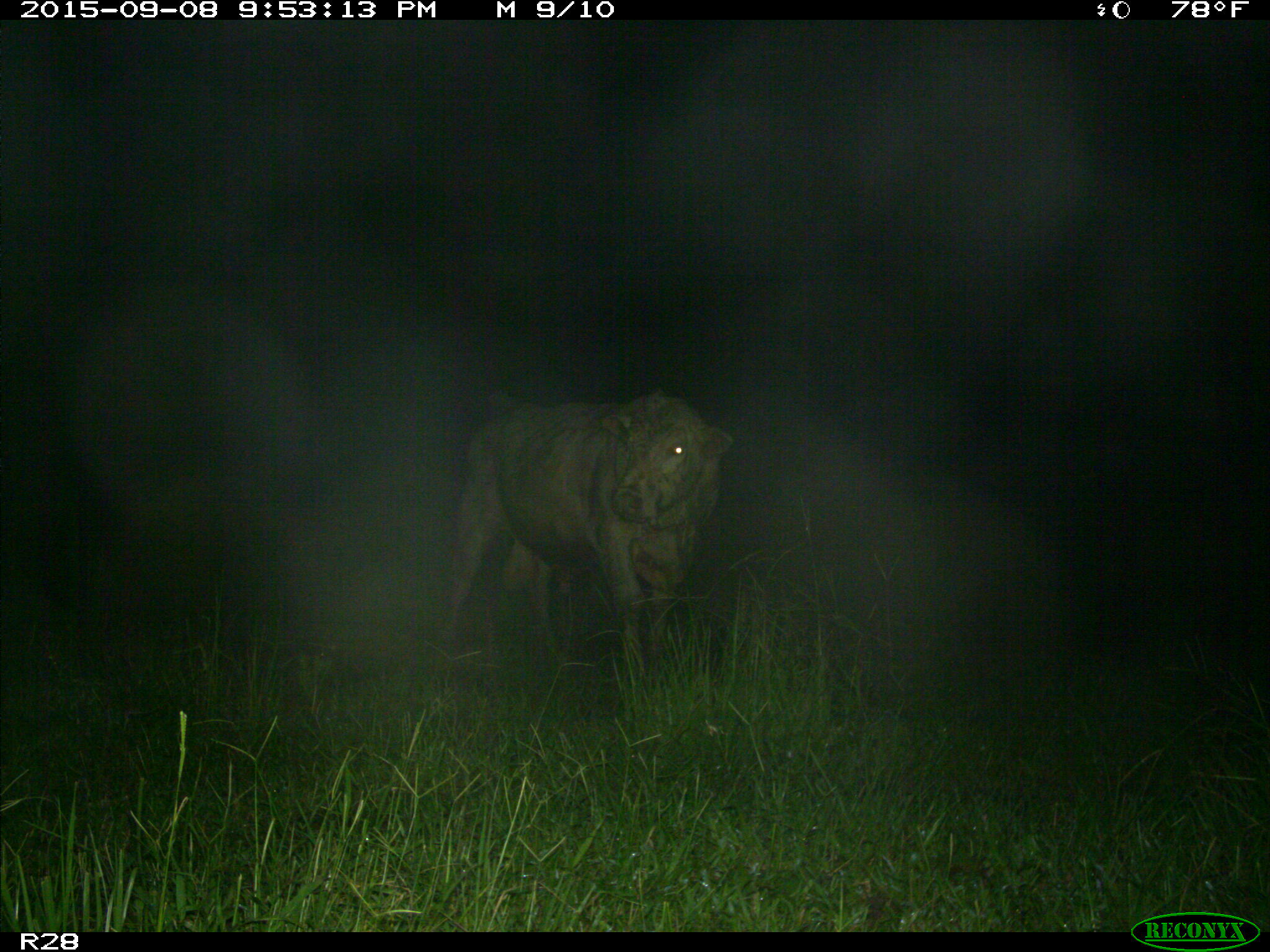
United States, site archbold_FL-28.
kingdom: Animalia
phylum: Chordata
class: Mammalia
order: Artiodactyla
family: Bovidae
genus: Bos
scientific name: Bos taurus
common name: domestic cow